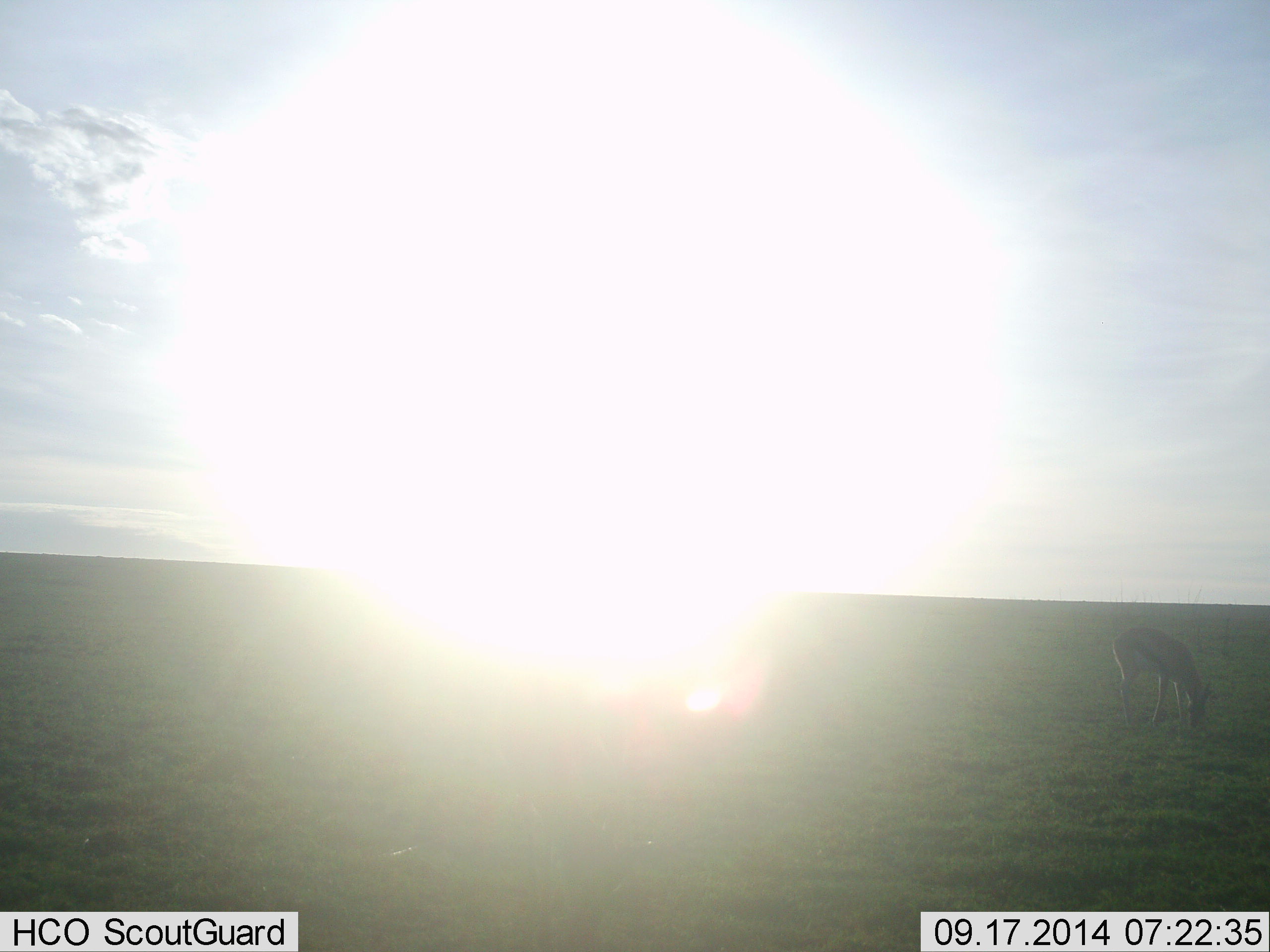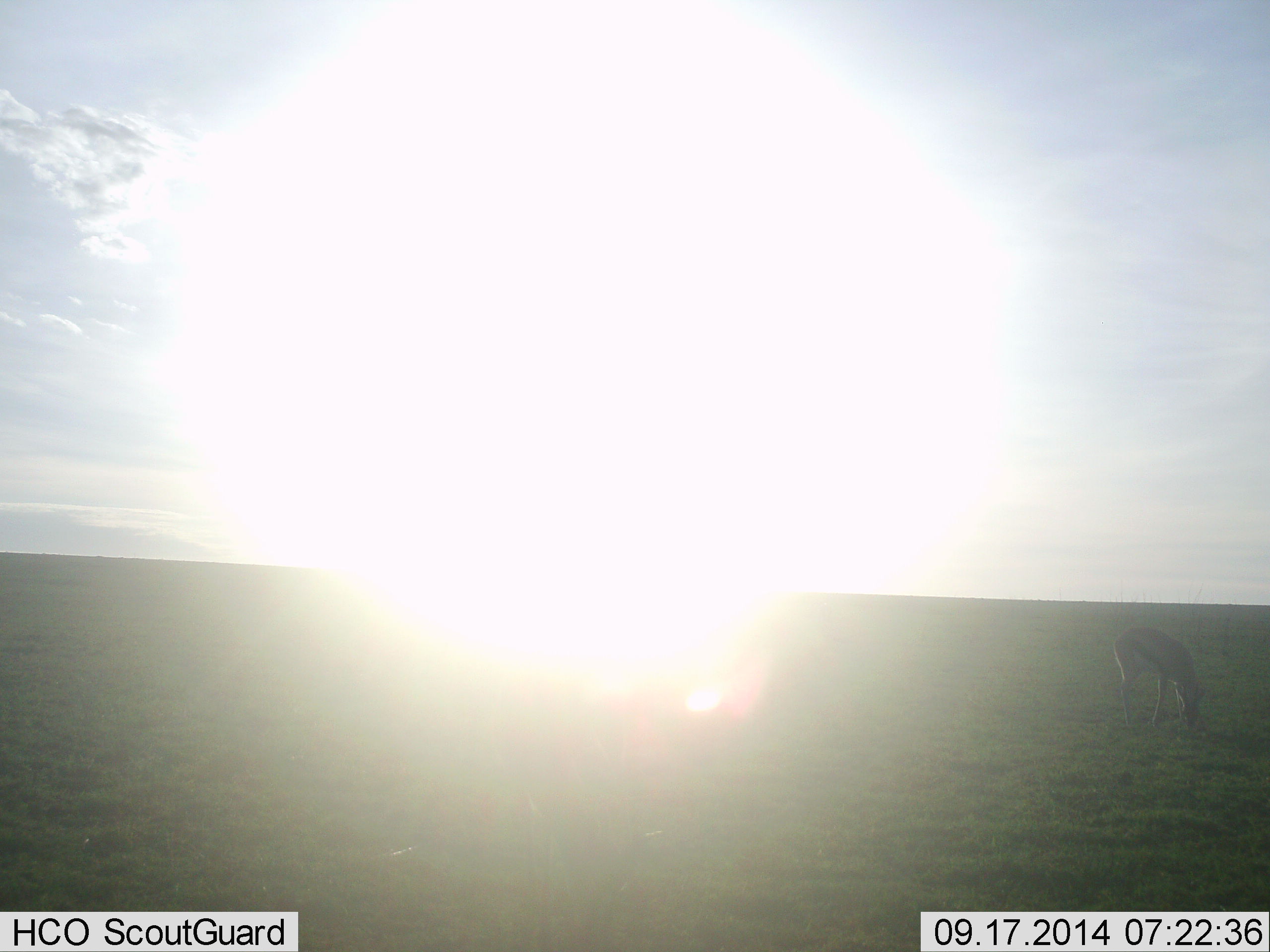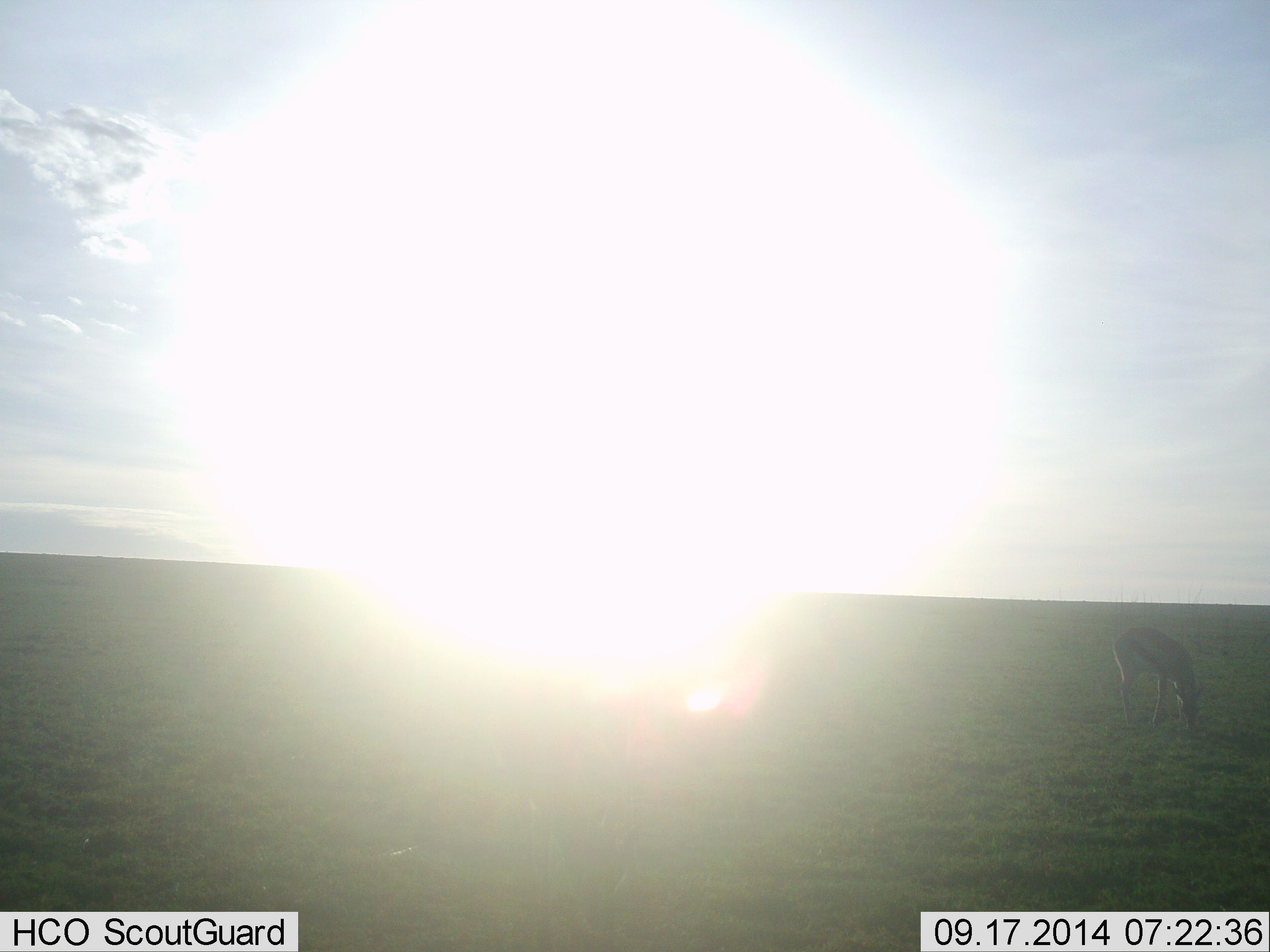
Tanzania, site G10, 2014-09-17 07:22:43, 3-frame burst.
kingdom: Animalia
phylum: Chordata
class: Mammalia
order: Artiodactyla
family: Bovidae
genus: Eudorcas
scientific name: Eudorcas thomsonii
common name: thomson's gazelle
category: gazellethomsons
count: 1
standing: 20%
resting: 0%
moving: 0%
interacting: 0%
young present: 0%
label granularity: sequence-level